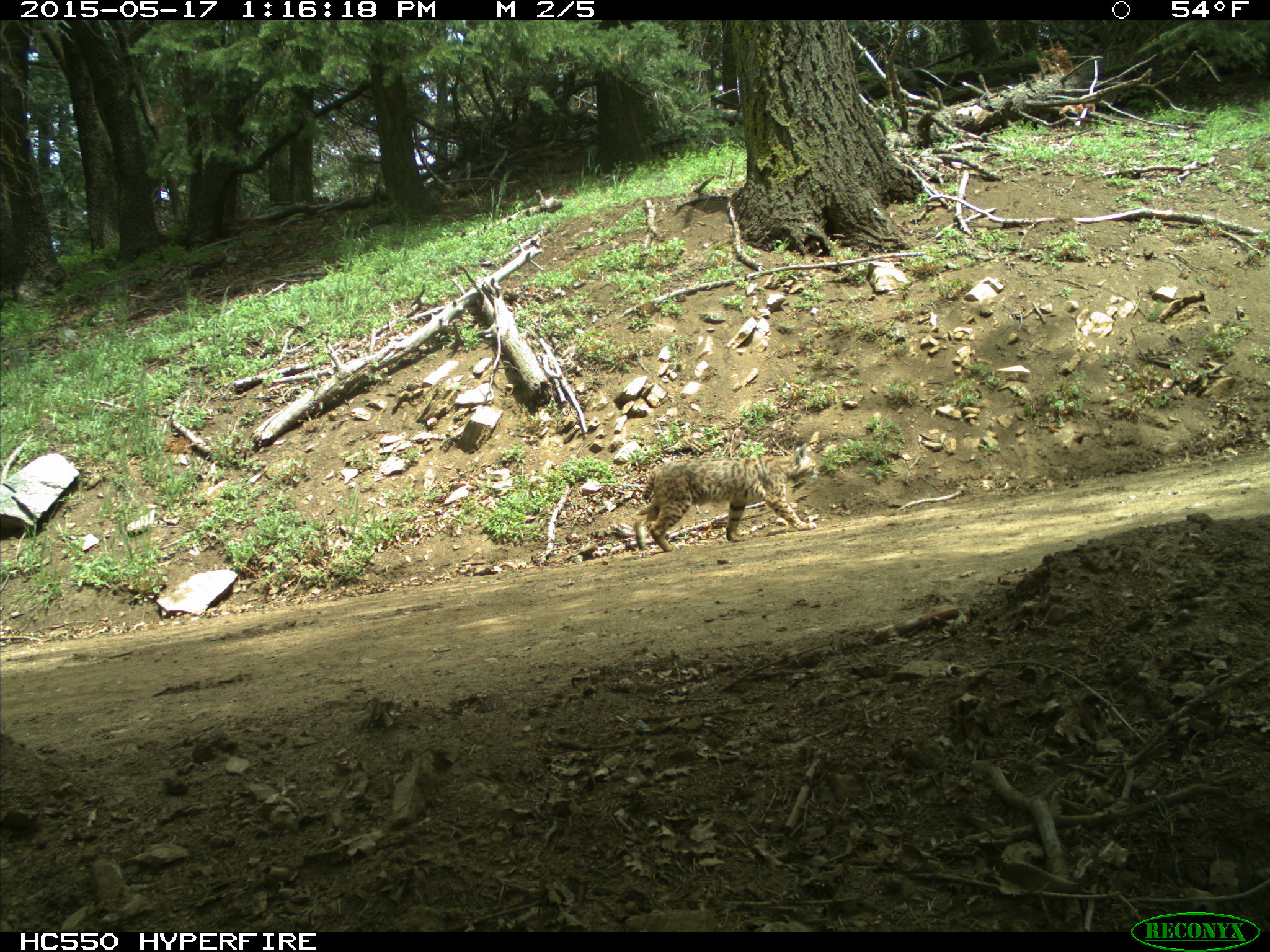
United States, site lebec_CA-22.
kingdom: Animalia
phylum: Chordata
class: Mammalia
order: Carnivora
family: Felidae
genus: Lynx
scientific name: Lynx rufus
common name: bobcat